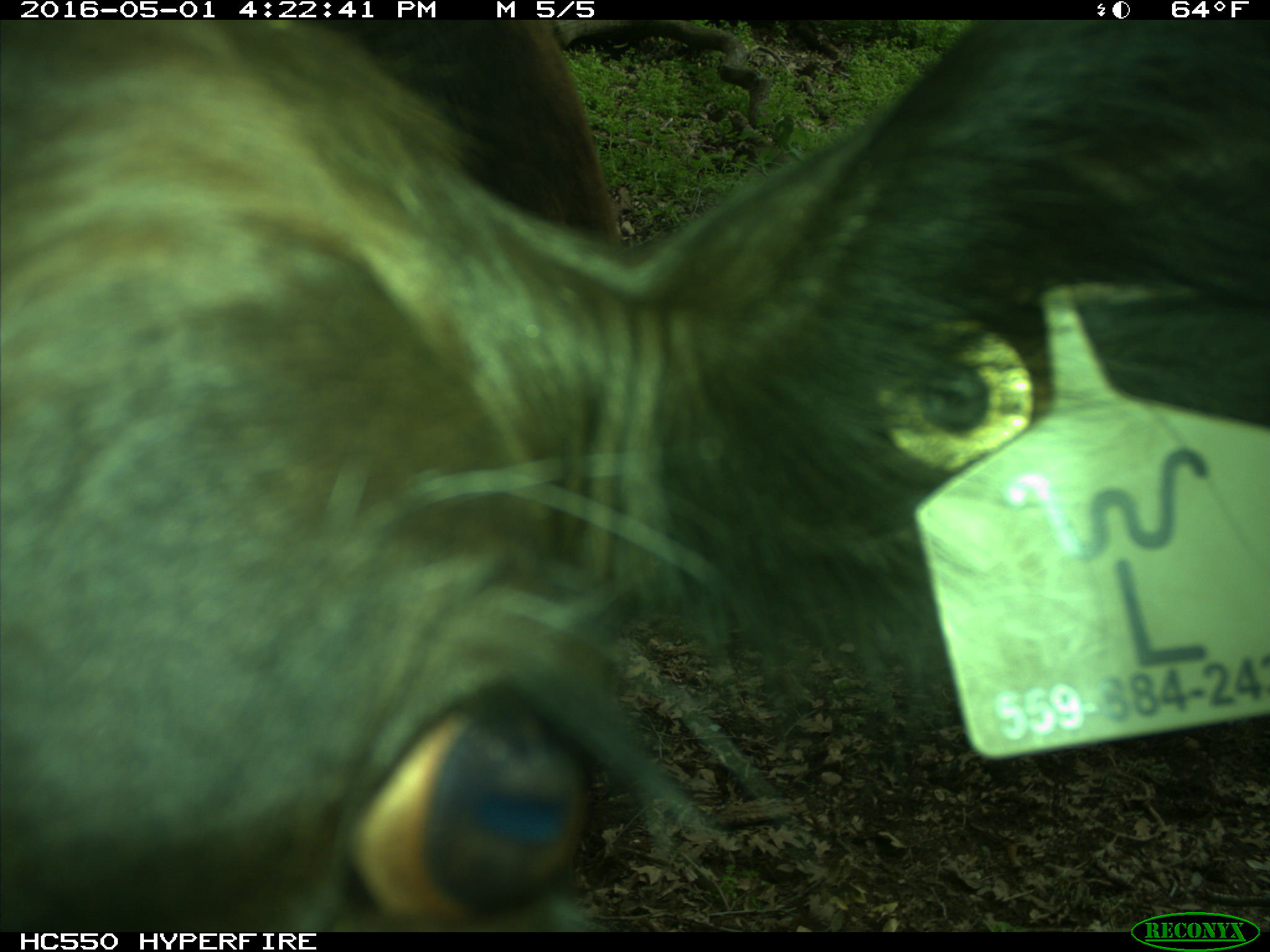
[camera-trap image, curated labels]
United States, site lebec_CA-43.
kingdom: Animalia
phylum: Chordata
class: Mammalia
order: Artiodactyla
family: Bovidae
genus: Bos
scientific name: Bos taurus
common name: domestic cow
Bos taurus (domestic cow).